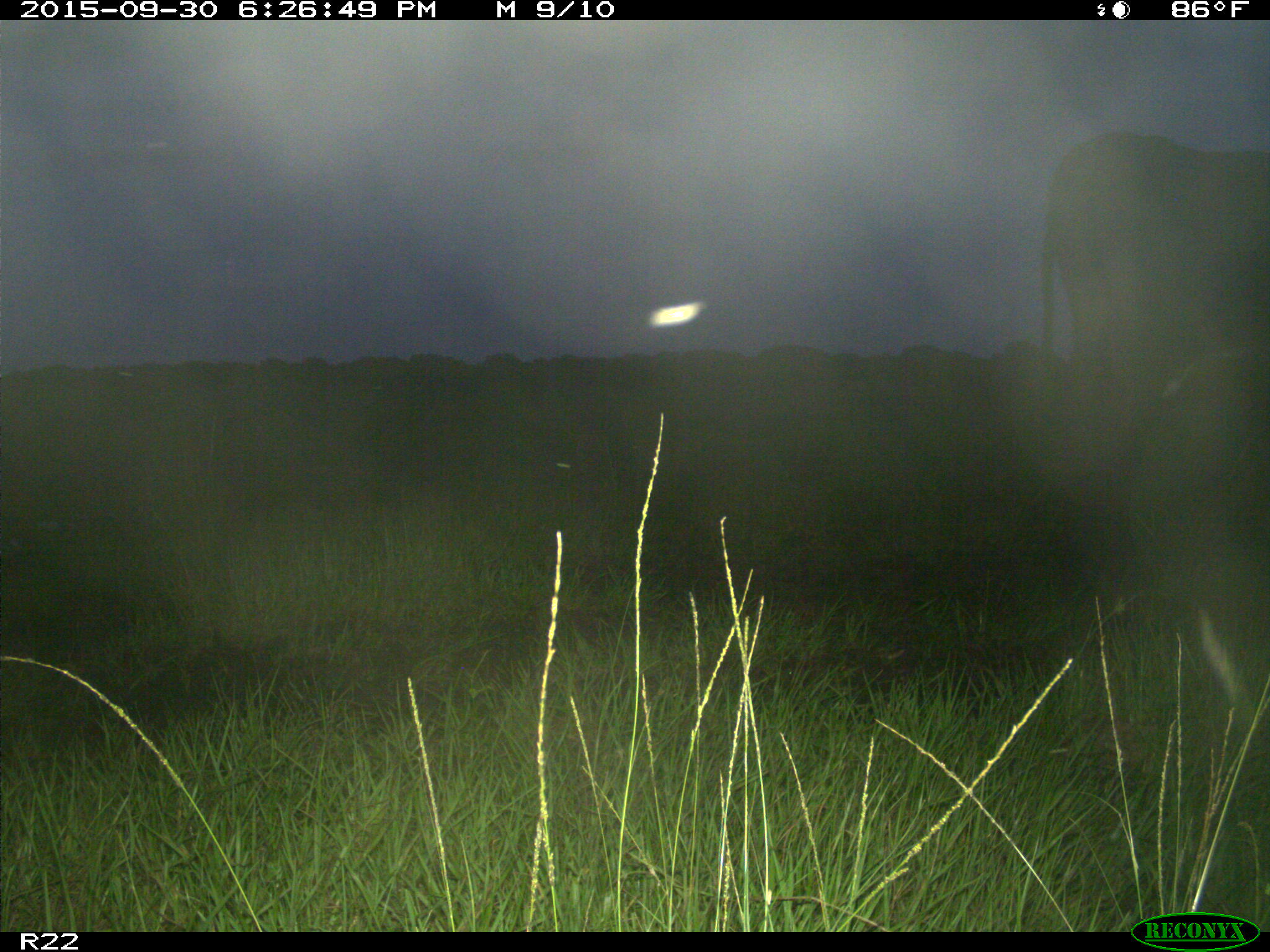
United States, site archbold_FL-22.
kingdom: Animalia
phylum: Chordata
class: Mammalia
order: Artiodactyla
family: Bovidae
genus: Bos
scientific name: Bos taurus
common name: domestic cow